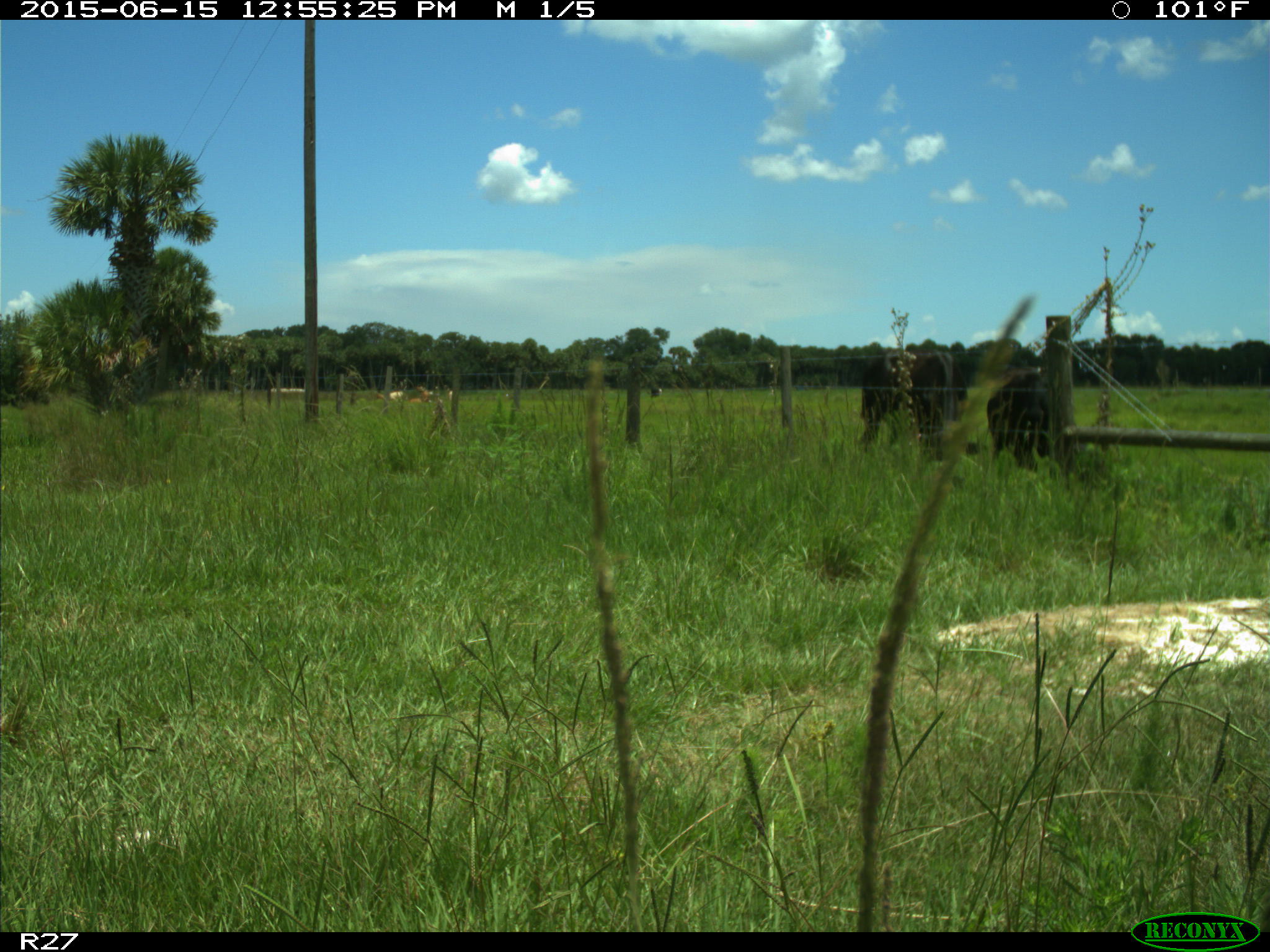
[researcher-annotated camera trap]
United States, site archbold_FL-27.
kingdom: Animalia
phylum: Chordata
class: Mammalia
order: Artiodactyla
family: Bovidae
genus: Bos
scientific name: Bos taurus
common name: domestic cow